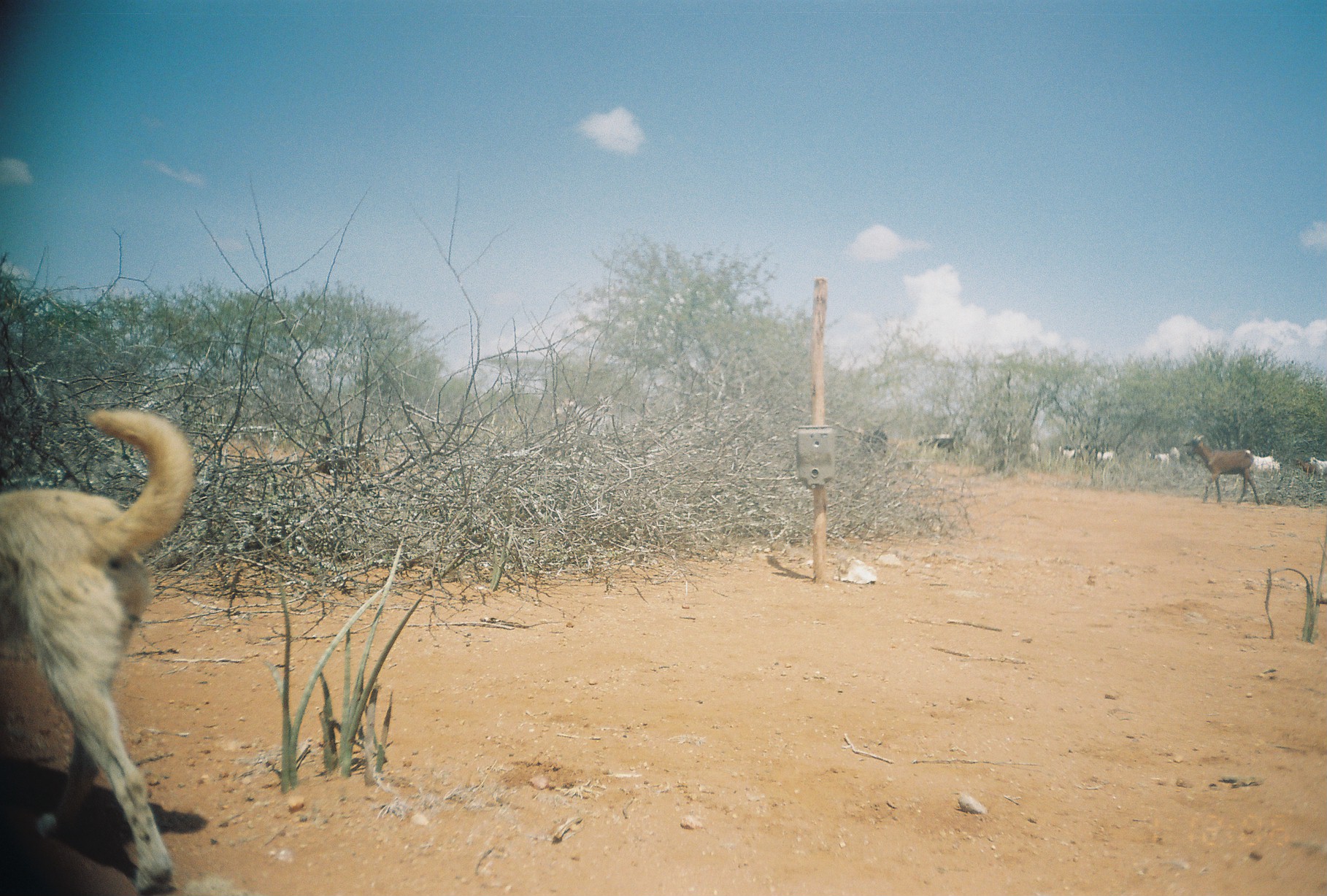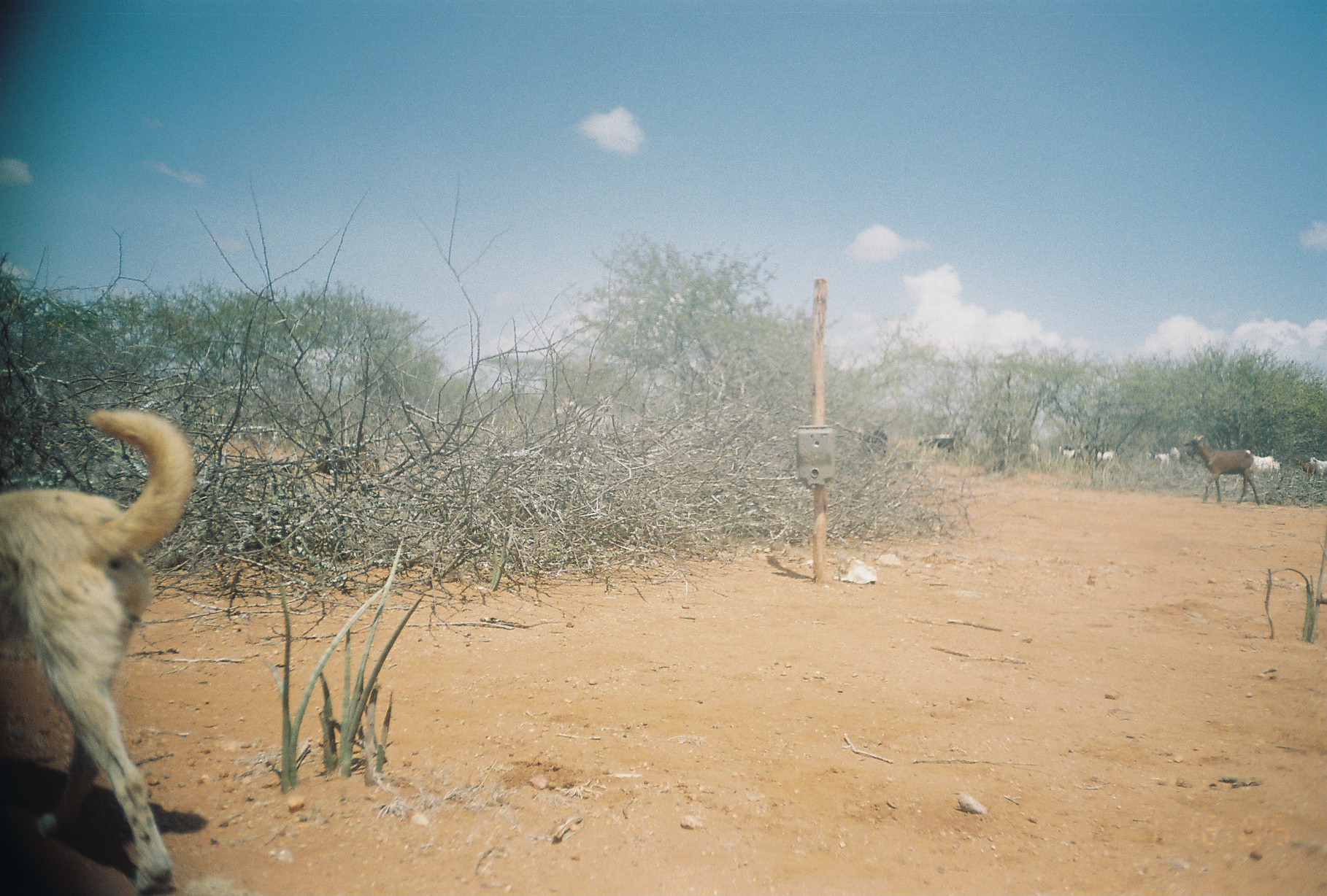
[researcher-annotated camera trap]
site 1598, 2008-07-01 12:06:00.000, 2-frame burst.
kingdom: Animalia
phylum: Chordata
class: Mammalia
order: Artiodactyla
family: Bovidae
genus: Capra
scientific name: Capra aegagrus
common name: wild goat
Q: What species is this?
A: Capra aegagrus (wild goat).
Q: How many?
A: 12.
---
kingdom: Animalia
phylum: Chordata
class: Mammalia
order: Carnivora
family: Canidae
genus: Canis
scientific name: Canis familiaris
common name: domestic dog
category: canis lupus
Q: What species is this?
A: Canis lupus (domestic dog) (Canis familiaris).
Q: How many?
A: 1.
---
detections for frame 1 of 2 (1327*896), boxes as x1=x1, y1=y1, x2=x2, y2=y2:
capra aegagrus: x1=0, y1=409, x2=196, y2=892; x1=1182, y1=433, x2=1261, y2=505; x1=1248, y1=449, x2=1280, y2=482; x1=858, y1=430, x2=888, y2=460; x1=918, y1=436, x2=956, y2=454; x1=1055, y1=446, x2=1082, y2=471; x1=1089, y1=449, x2=1113, y2=471; x1=1311, y1=456, x2=1327, y2=483; x1=1294, y1=457, x2=1314, y2=476; x1=1168, y1=446, x2=1181, y2=466; x1=1155, y1=452, x2=1170, y2=467; x1=1028, y1=442, x2=1039, y2=462; x1=1147, y1=453, x2=1156, y2=461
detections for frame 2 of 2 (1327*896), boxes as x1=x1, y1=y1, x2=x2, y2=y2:
canis lupus: x1=0, y1=408, x2=193, y2=896; x1=1184, y1=432, x2=1262, y2=506; x1=858, y1=430, x2=888, y2=459; x1=918, y1=437, x2=956, y2=455; x1=1055, y1=445, x2=1084, y2=468; x1=1253, y1=455, x2=1273, y2=482; x1=1309, y1=456, x2=1327, y2=482; x1=1152, y1=452, x2=1170, y2=470; x1=1295, y1=457, x2=1310, y2=476; x1=1097, y1=450, x2=1115, y2=465; x1=1029, y1=442, x2=1039, y2=463; x1=1272, y1=459, x2=1280, y2=482; x1=1170, y1=447, x2=1180, y2=465